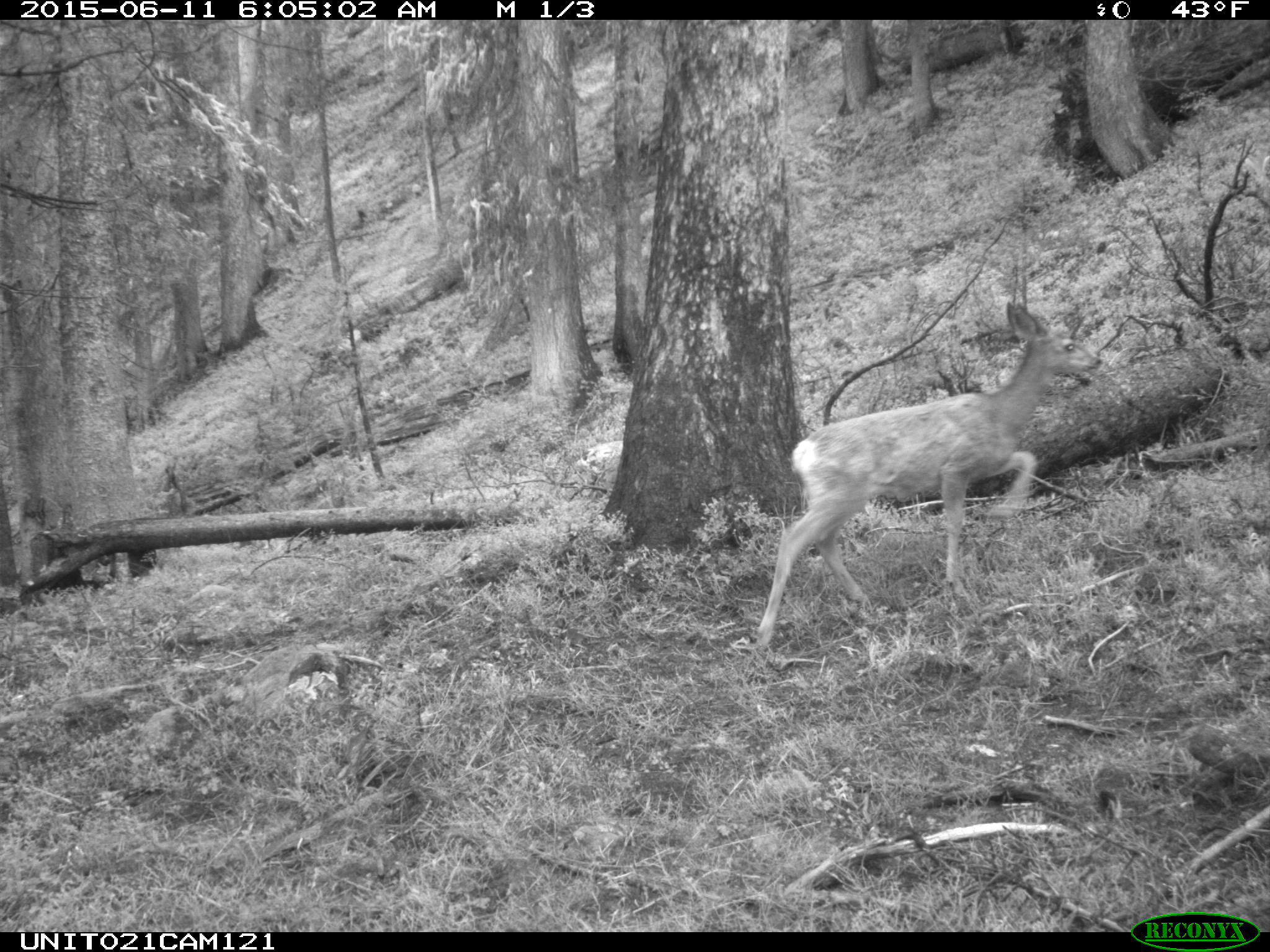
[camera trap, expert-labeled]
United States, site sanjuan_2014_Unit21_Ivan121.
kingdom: Animalia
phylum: Chordata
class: Mammalia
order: Artiodactyla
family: Cervidae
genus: Odocoileus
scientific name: Odocoileus hemionus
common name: mule deer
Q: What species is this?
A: Odocoileus hemionus (mule deer).